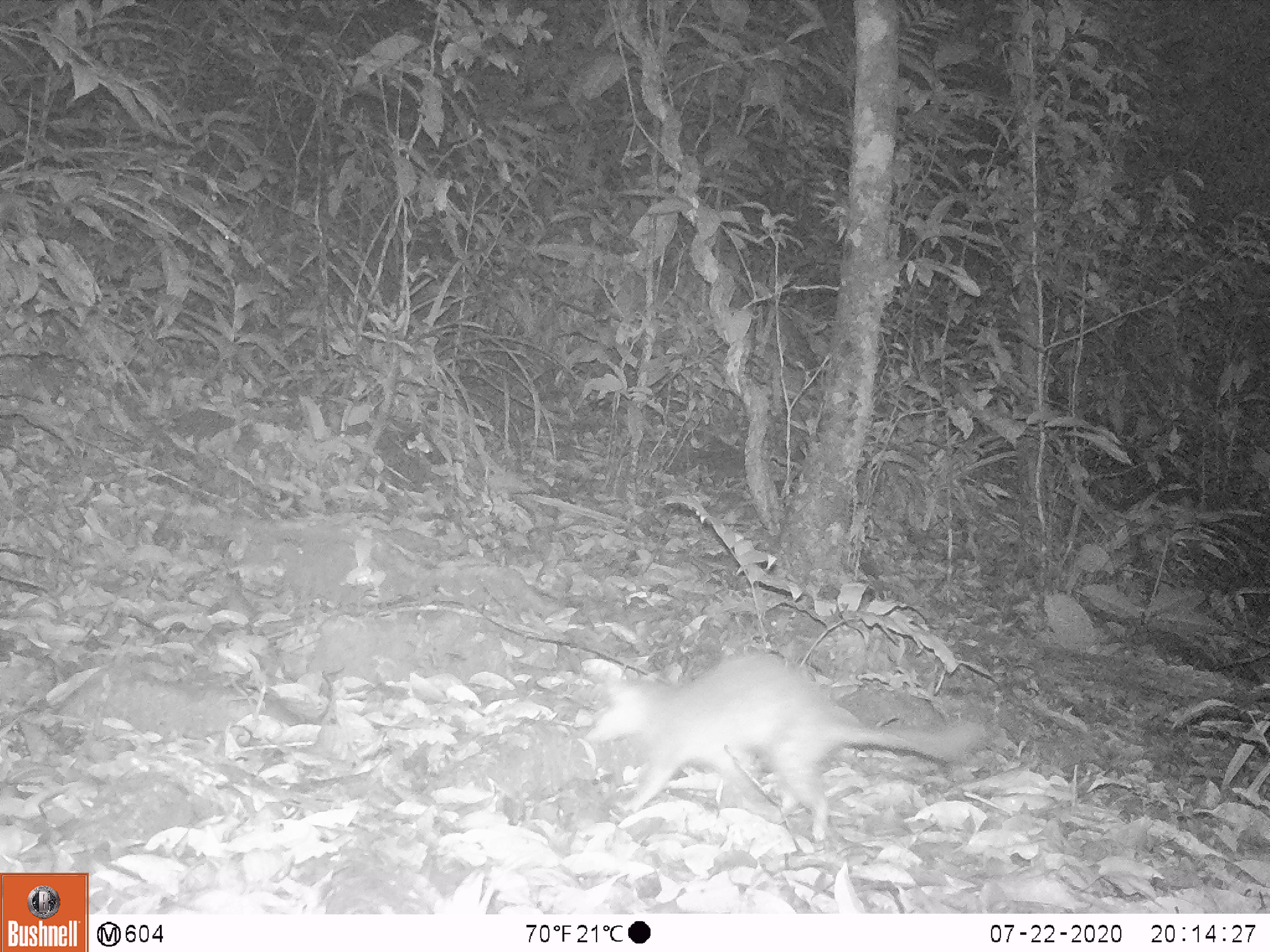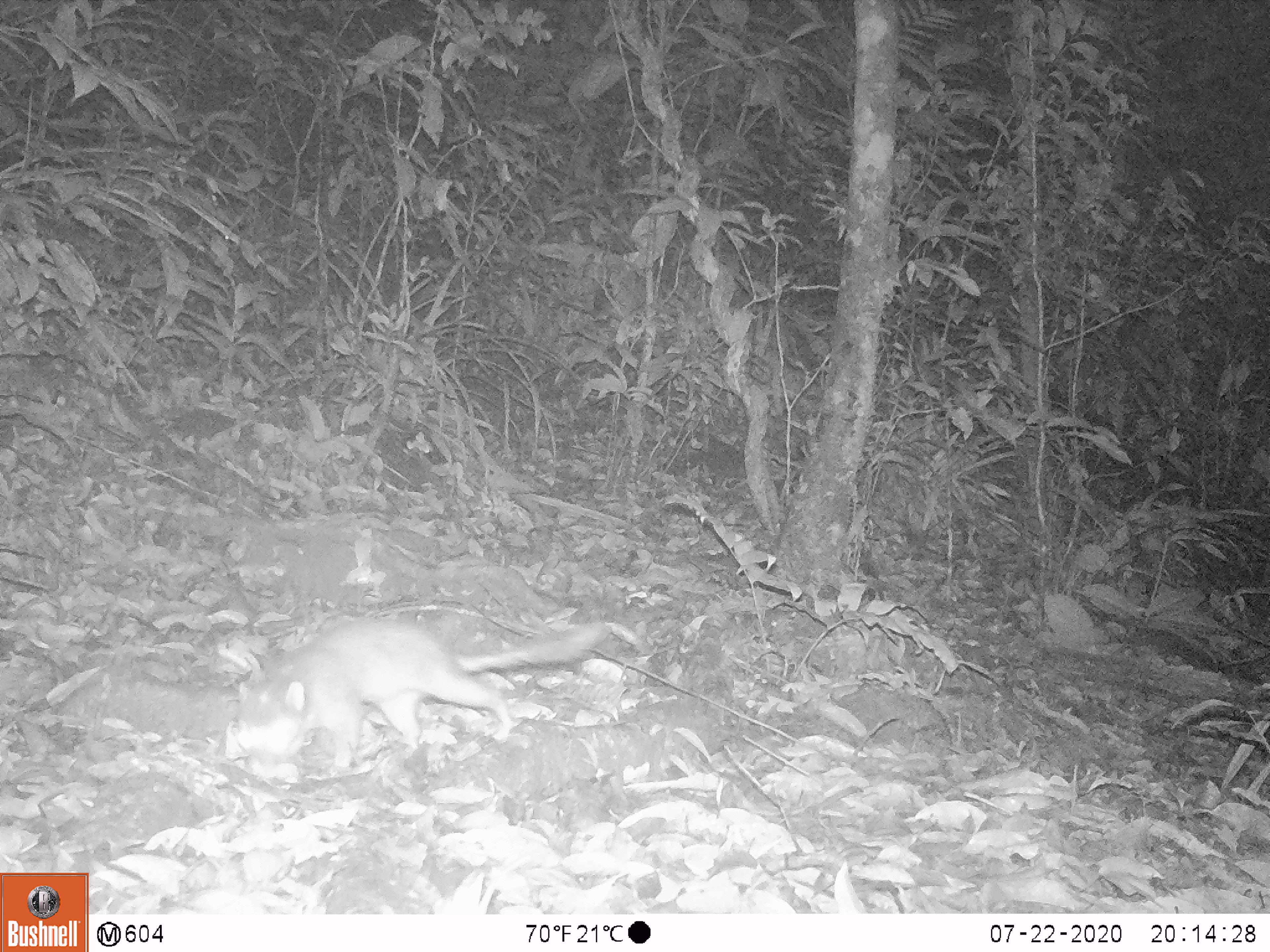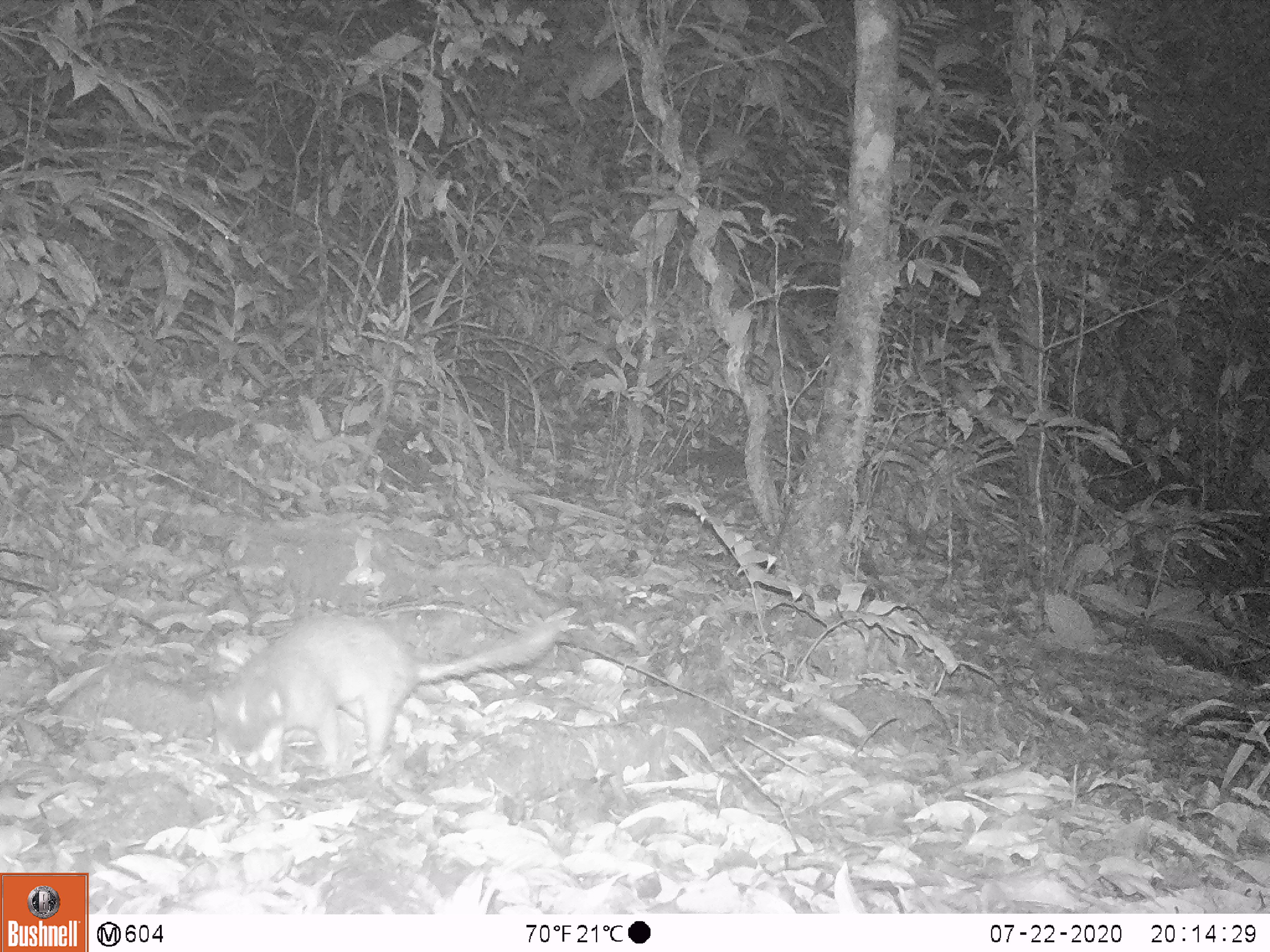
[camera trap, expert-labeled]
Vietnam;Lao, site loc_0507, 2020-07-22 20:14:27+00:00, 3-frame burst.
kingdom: Animalia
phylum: Chordata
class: Mammalia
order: Carnivora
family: Mustelidae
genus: Melogale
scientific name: Melogale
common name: ferret badger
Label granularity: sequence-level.